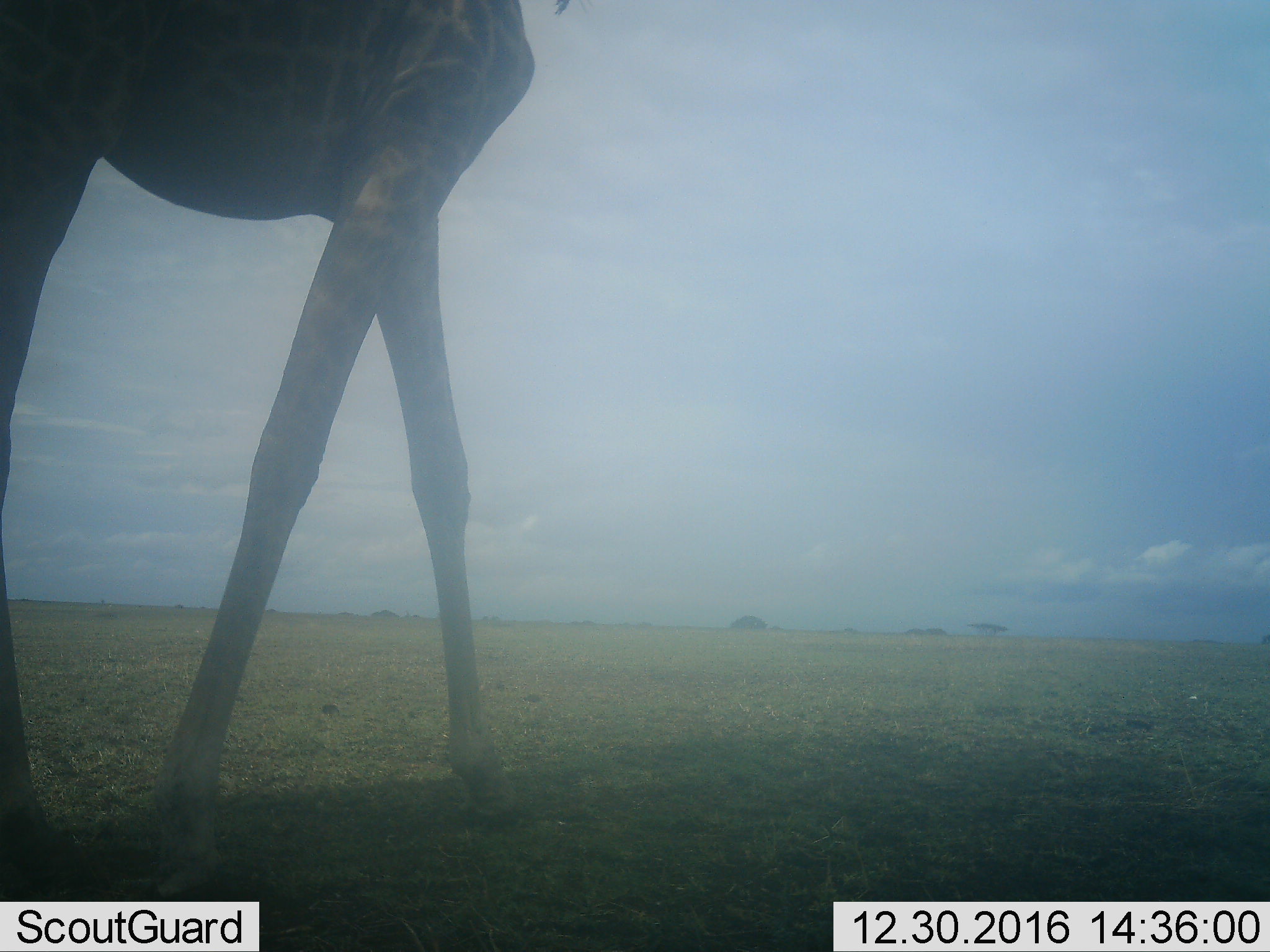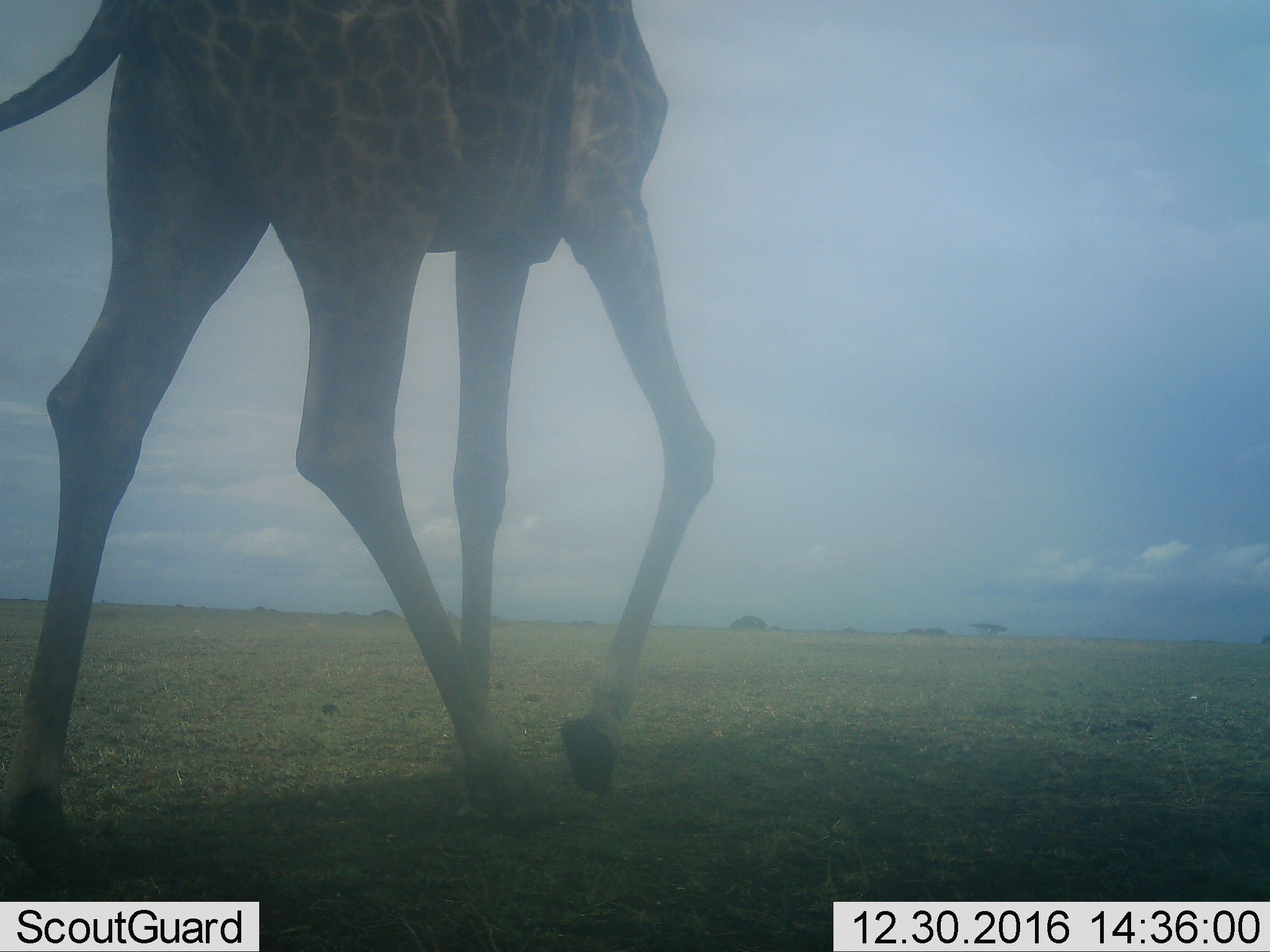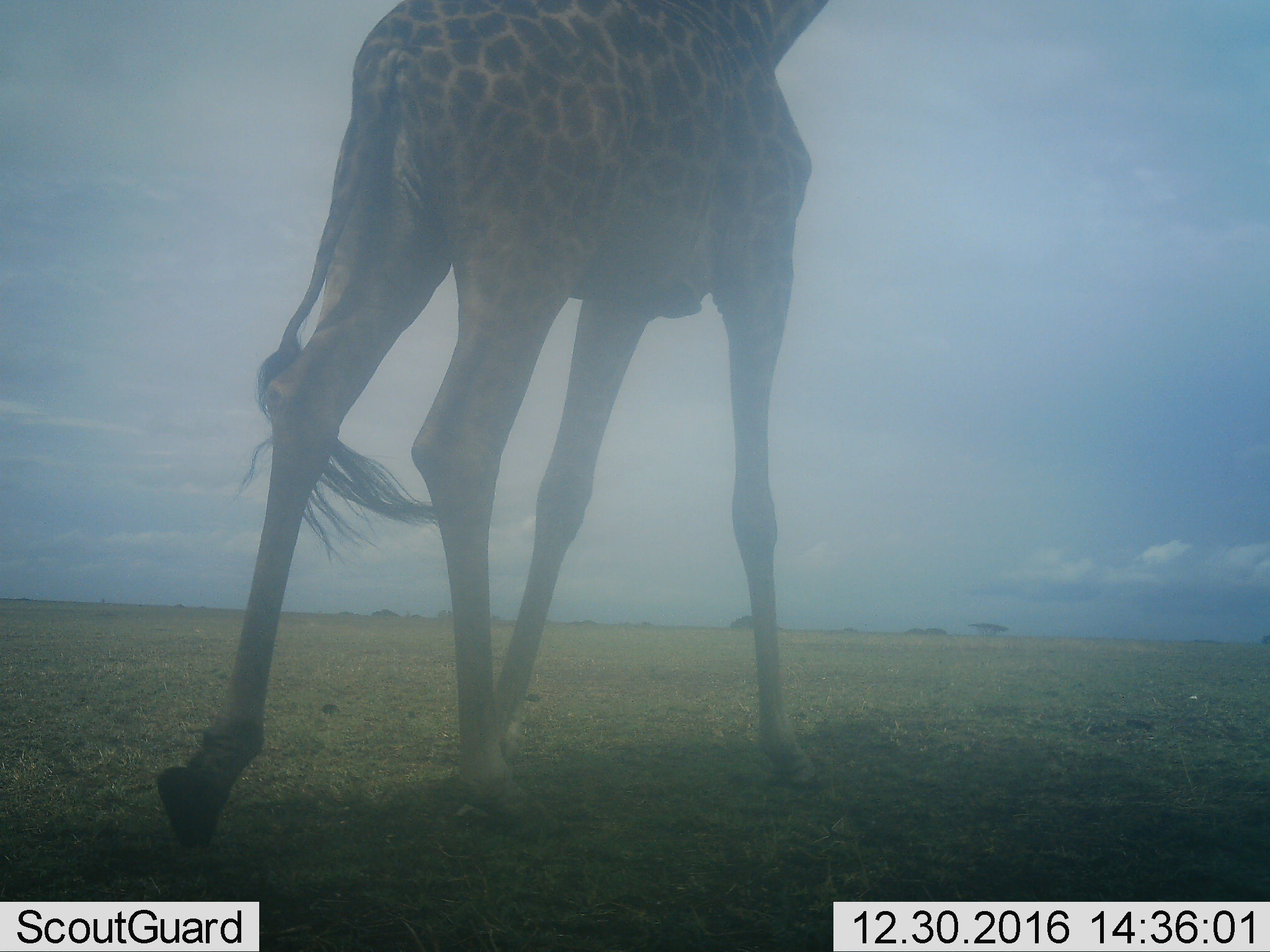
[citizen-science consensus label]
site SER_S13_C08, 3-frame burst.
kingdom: Animalia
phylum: Chordata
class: Mammalia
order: Artiodactyla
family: Giraffidae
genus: Giraffa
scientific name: Giraffa camelopardalis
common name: giraffe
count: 1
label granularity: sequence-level